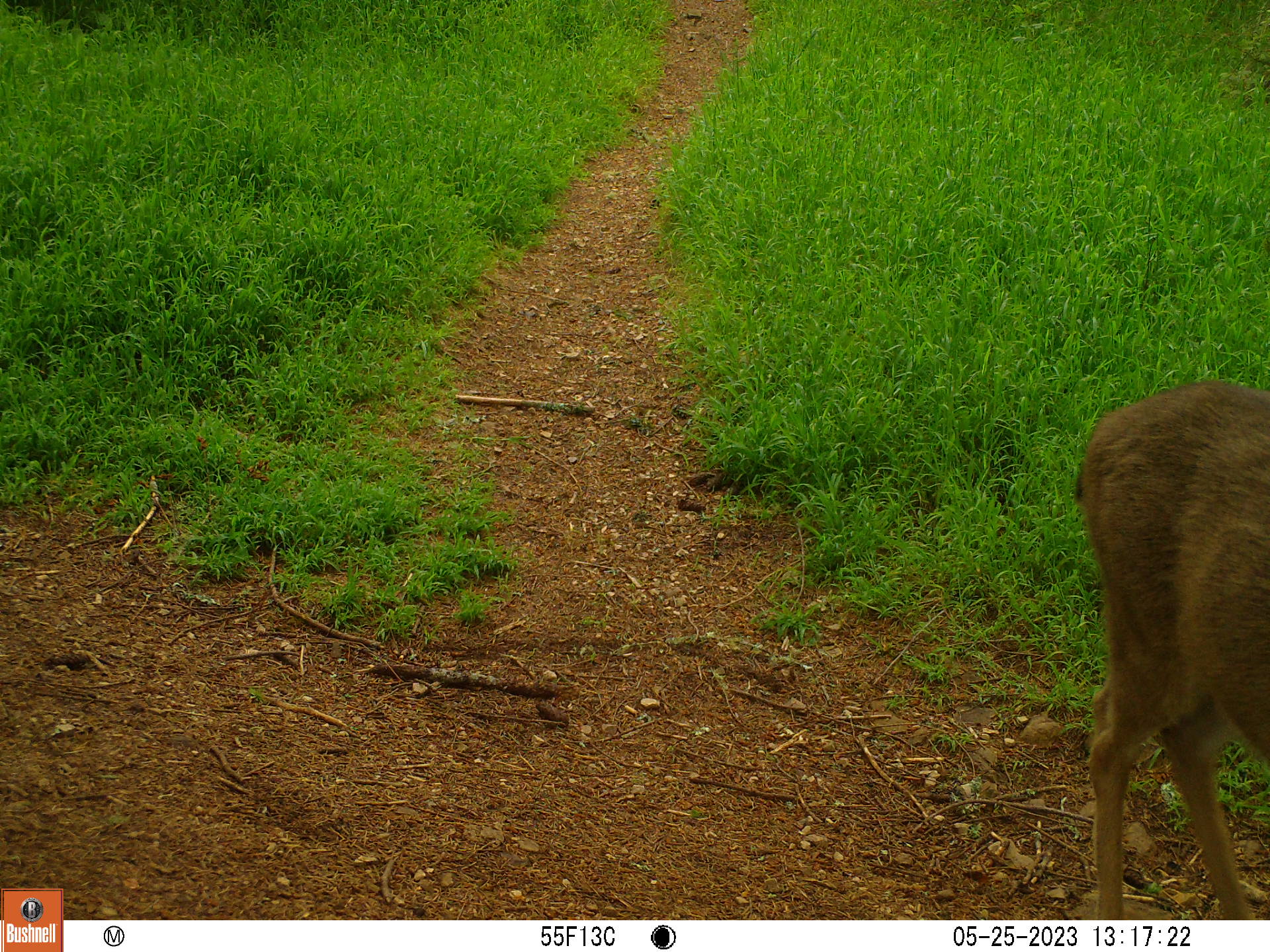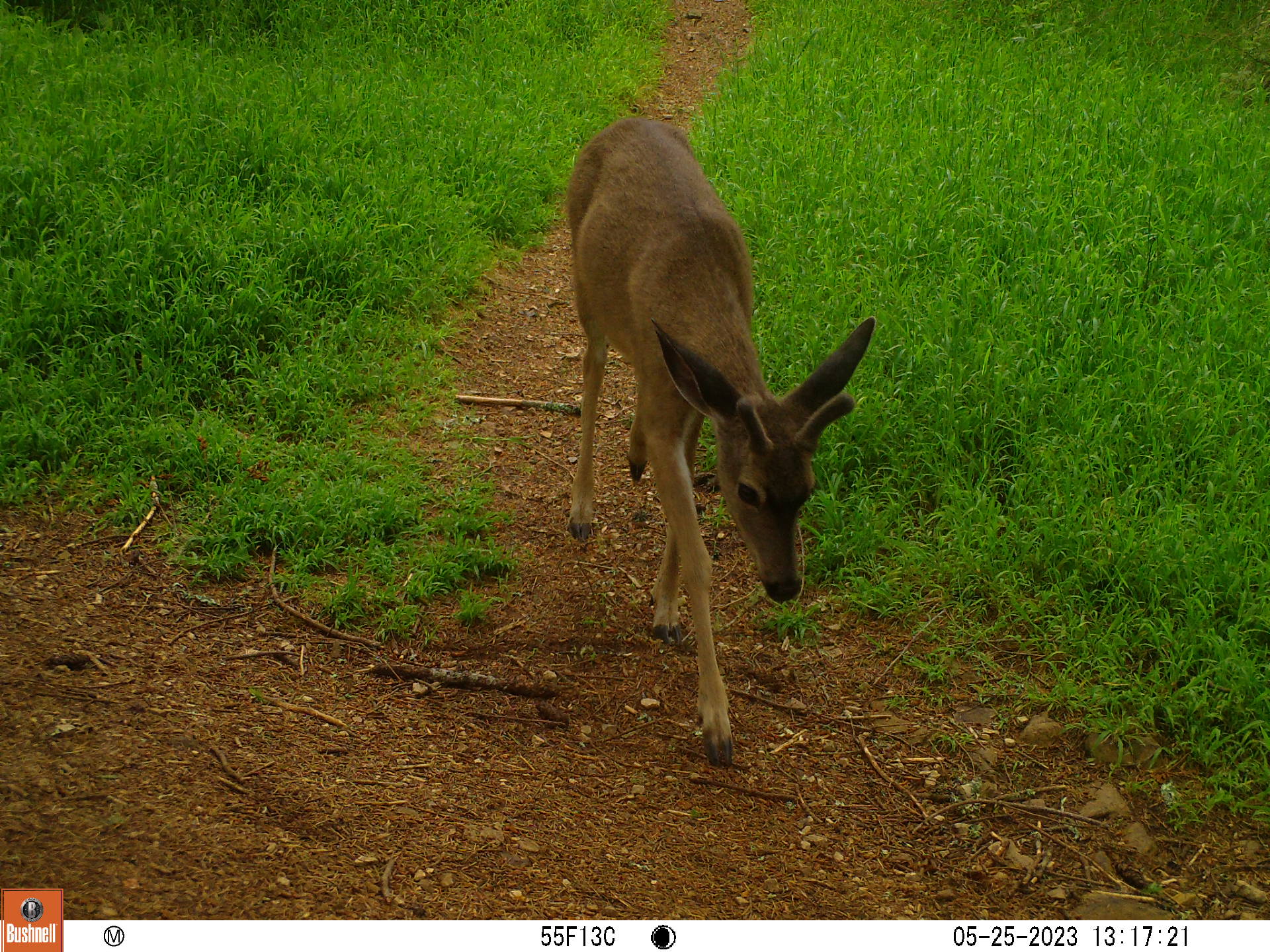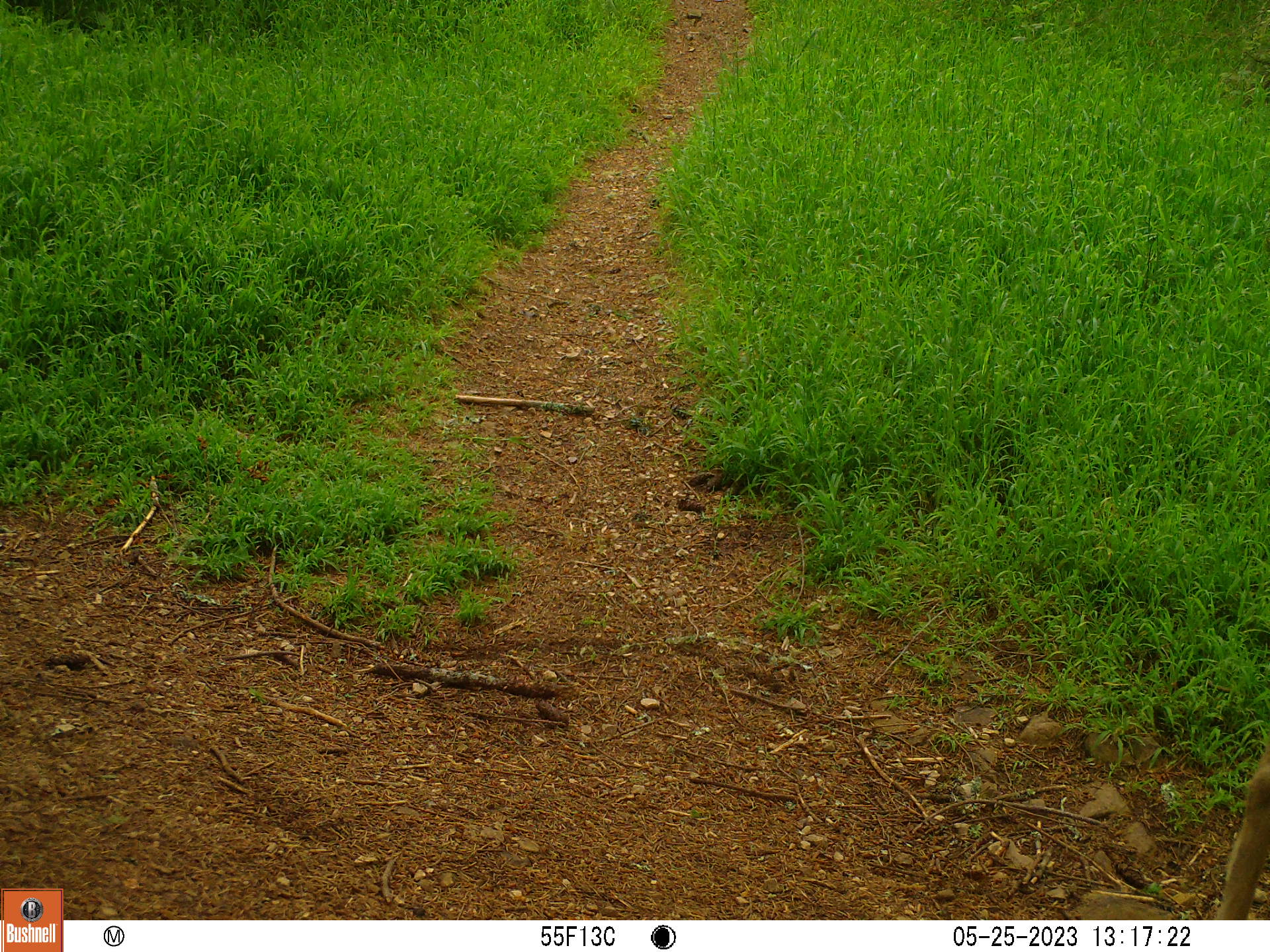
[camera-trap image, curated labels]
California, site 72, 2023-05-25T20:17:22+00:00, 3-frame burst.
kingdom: Animalia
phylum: Chordata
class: Mammalia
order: Artiodactyla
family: Cervidae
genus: Odocoileus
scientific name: Odocoileus hemionus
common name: mule deer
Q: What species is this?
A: Mule deer (Odocoileus hemionus).